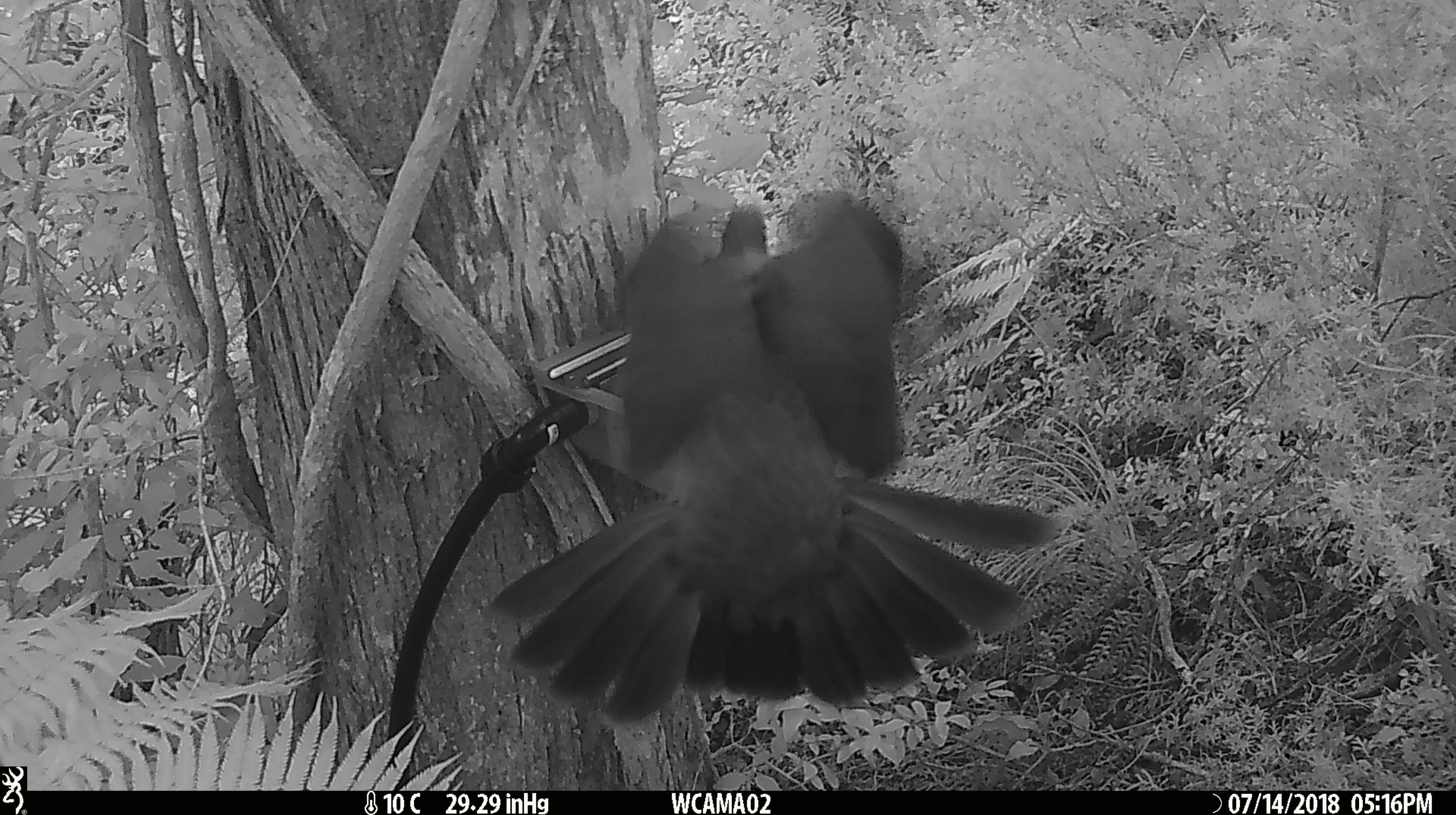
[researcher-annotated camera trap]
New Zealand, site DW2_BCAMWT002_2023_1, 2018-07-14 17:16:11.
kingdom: Animalia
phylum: Chordata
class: Aves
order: Columbiformes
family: Columbidae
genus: Hemiphaga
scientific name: Hemiphaga novaeseelandiae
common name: new zealand pigeon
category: kereru